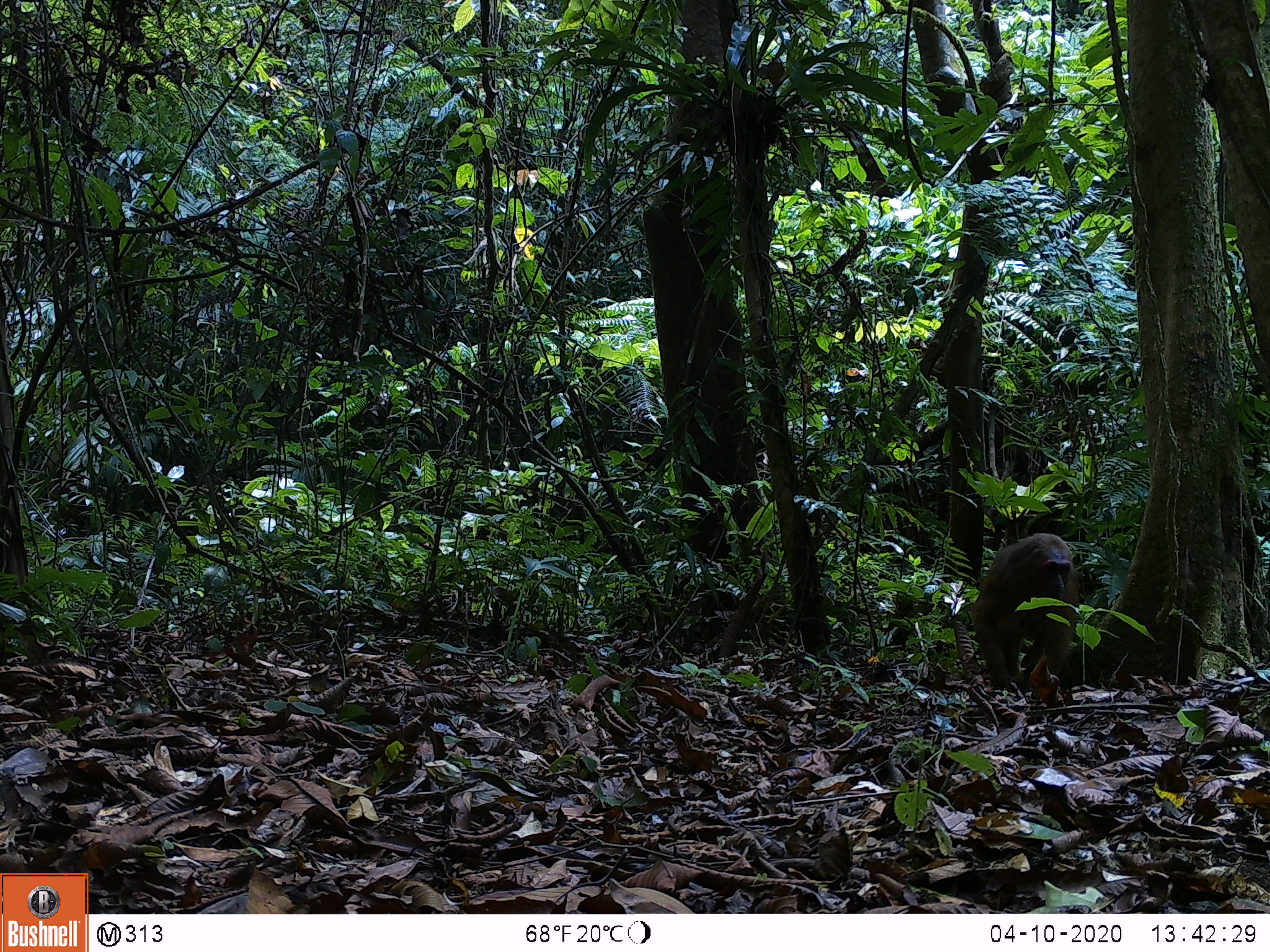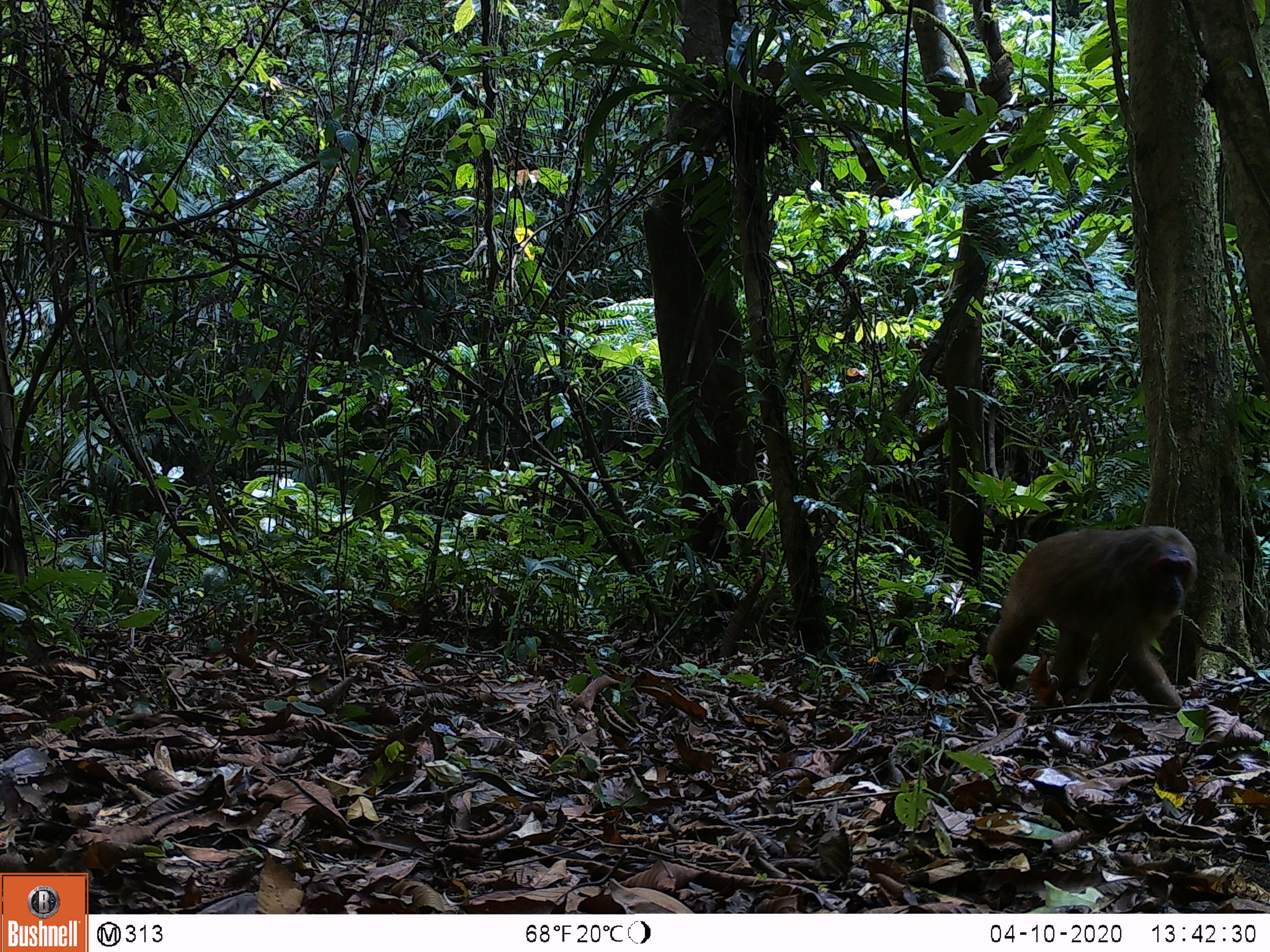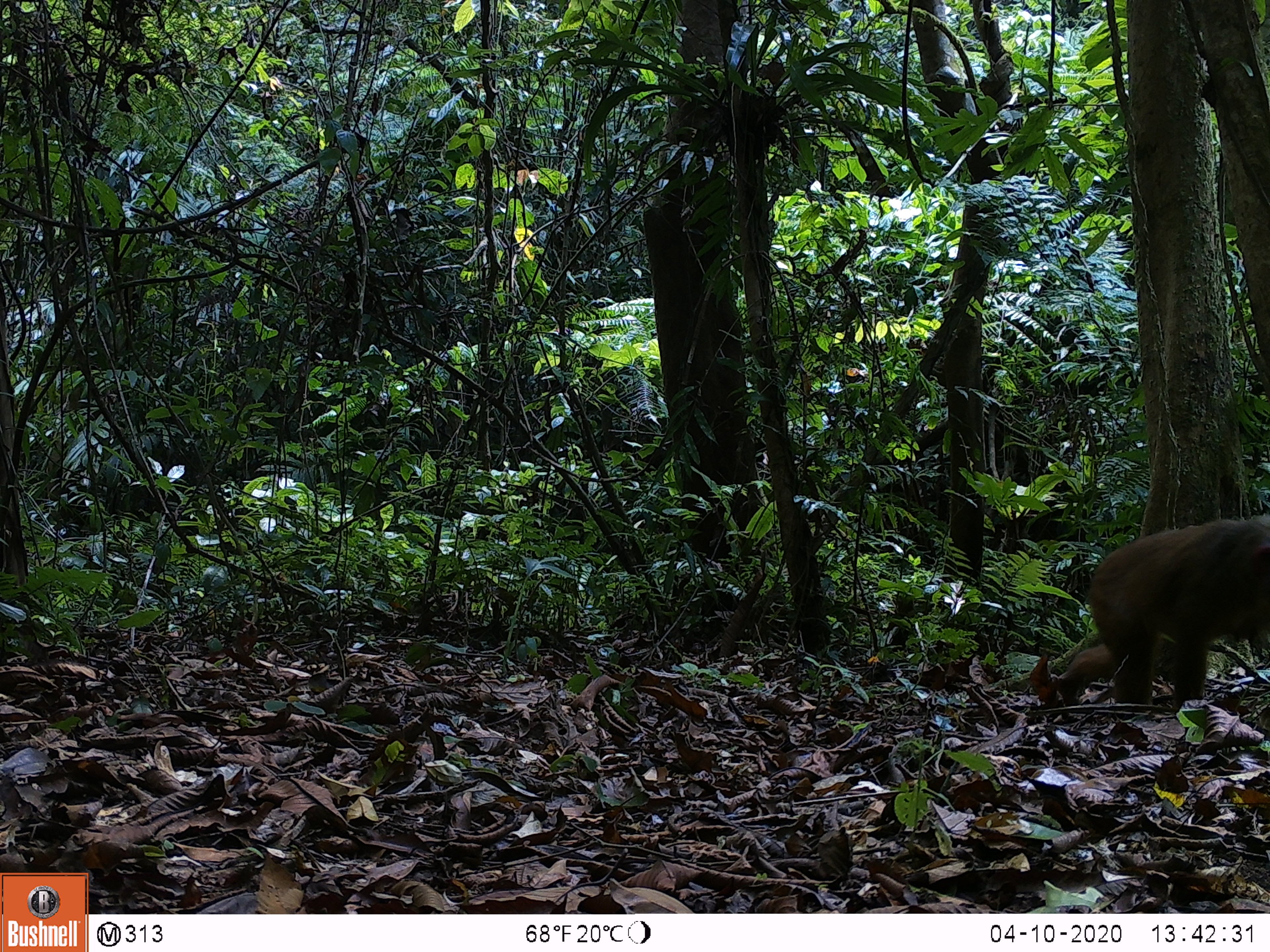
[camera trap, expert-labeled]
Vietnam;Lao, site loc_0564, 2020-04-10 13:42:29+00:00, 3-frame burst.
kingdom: Animalia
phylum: Chordata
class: Mammalia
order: Primates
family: Cercopithecidae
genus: Macaca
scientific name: Macaca arctoides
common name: stump-tailed macaque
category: stump tailed macaque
Stump tailed macaque (stump-tailed macaque) (Macaca arctoides). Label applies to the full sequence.